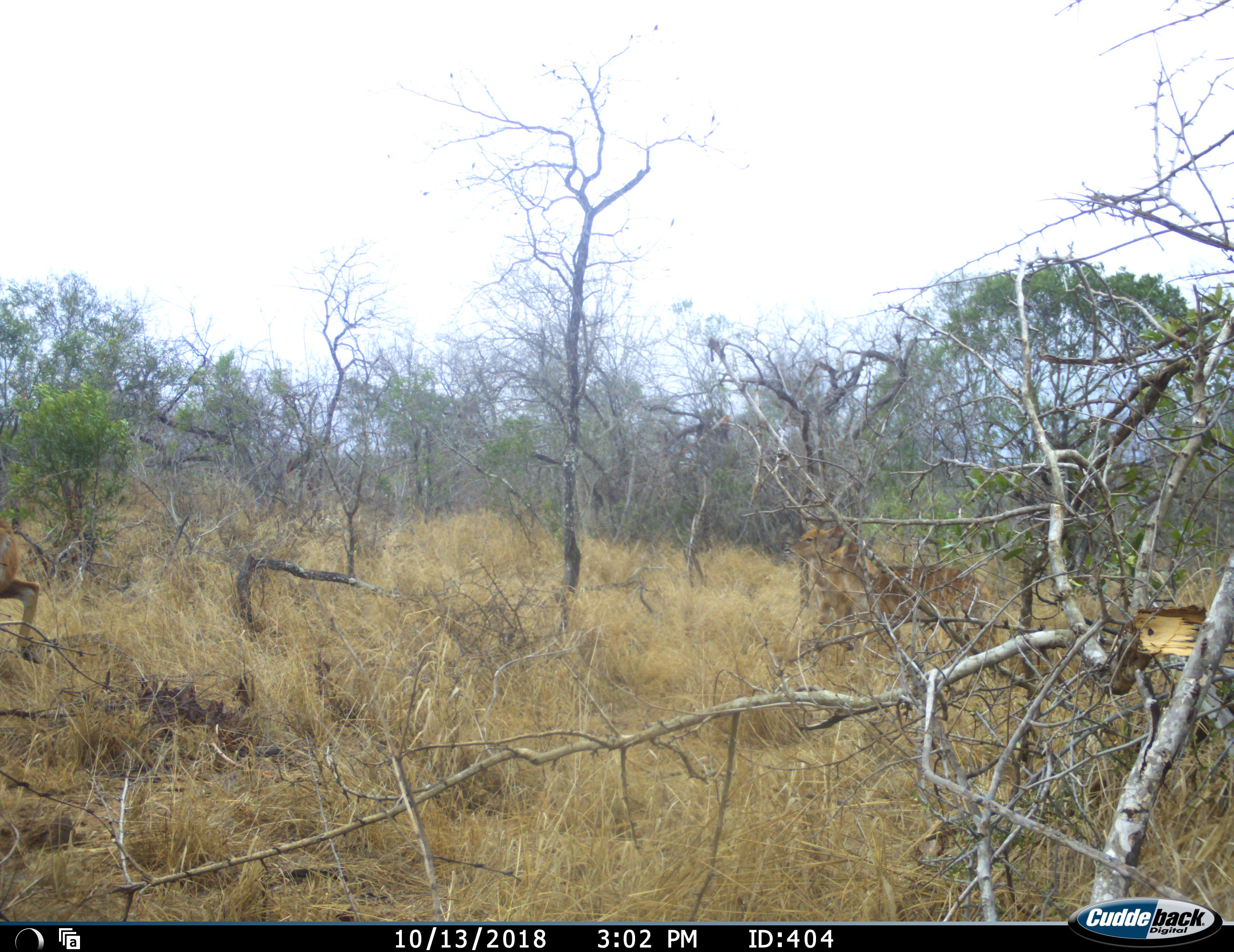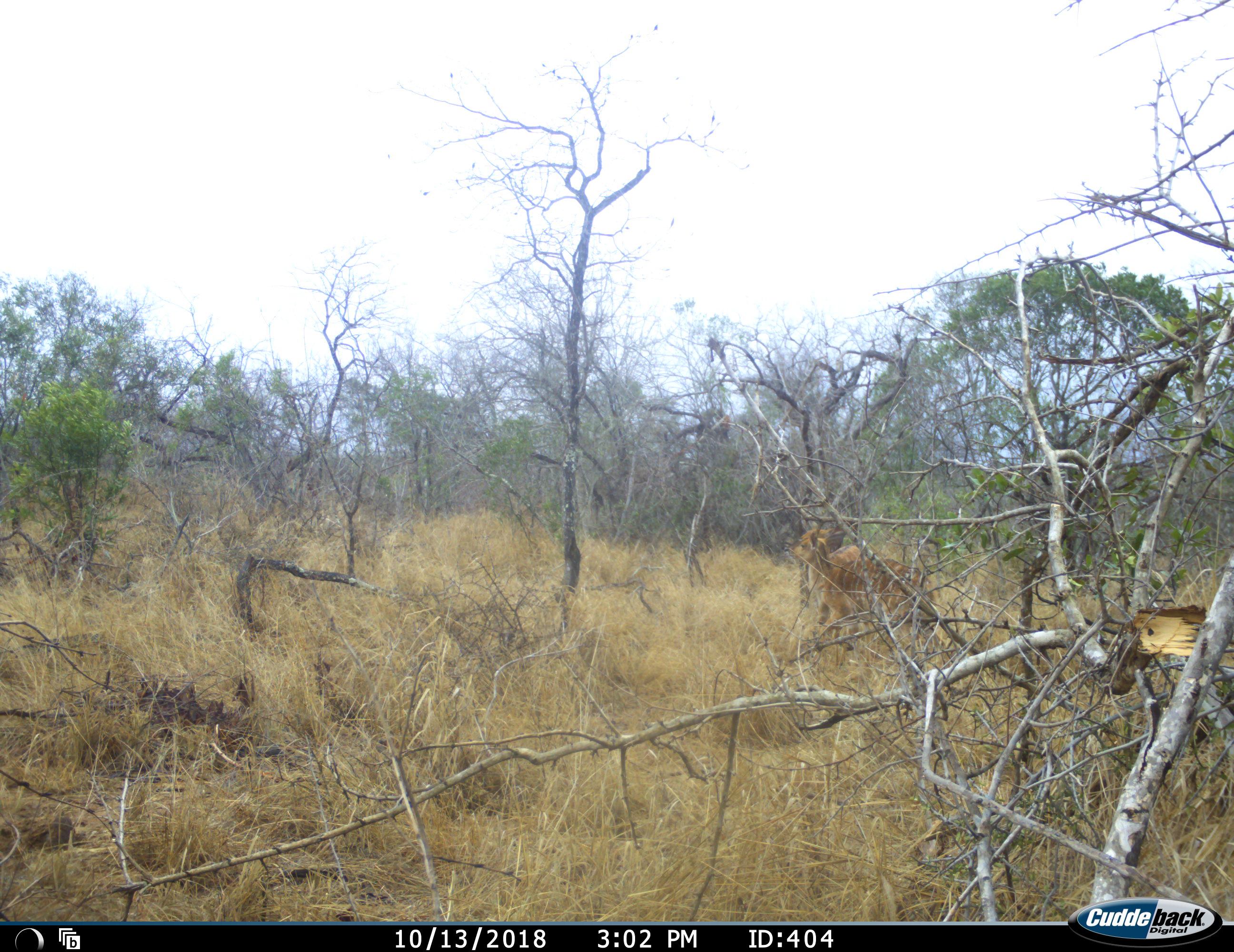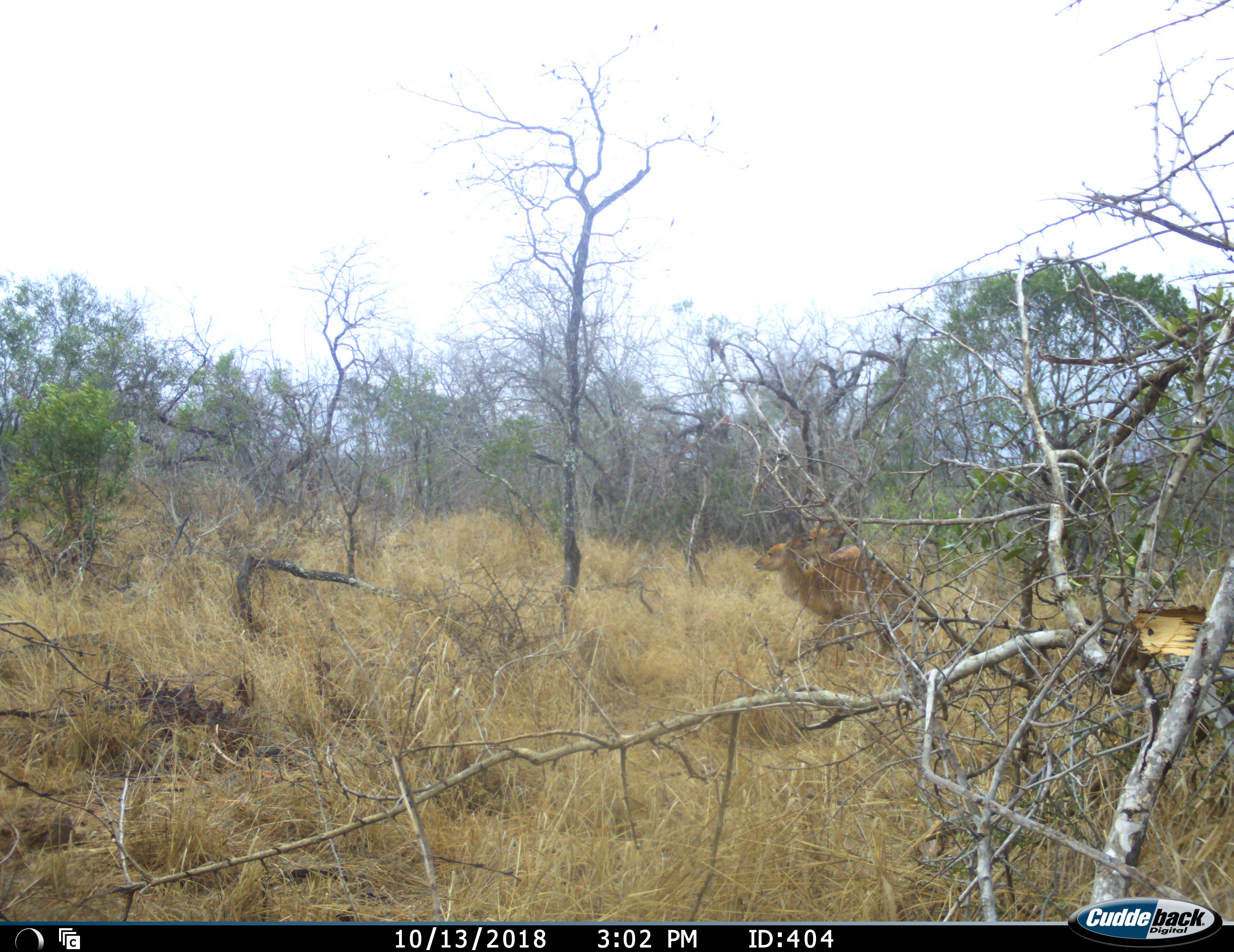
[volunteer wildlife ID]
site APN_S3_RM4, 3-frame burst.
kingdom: Animalia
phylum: Chordata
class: Mammalia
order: Artiodactyla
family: Bovidae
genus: Tragelaphus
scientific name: Tragelaphus angasii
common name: nyala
Nyala (Tragelaphus angasii), count 3. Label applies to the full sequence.